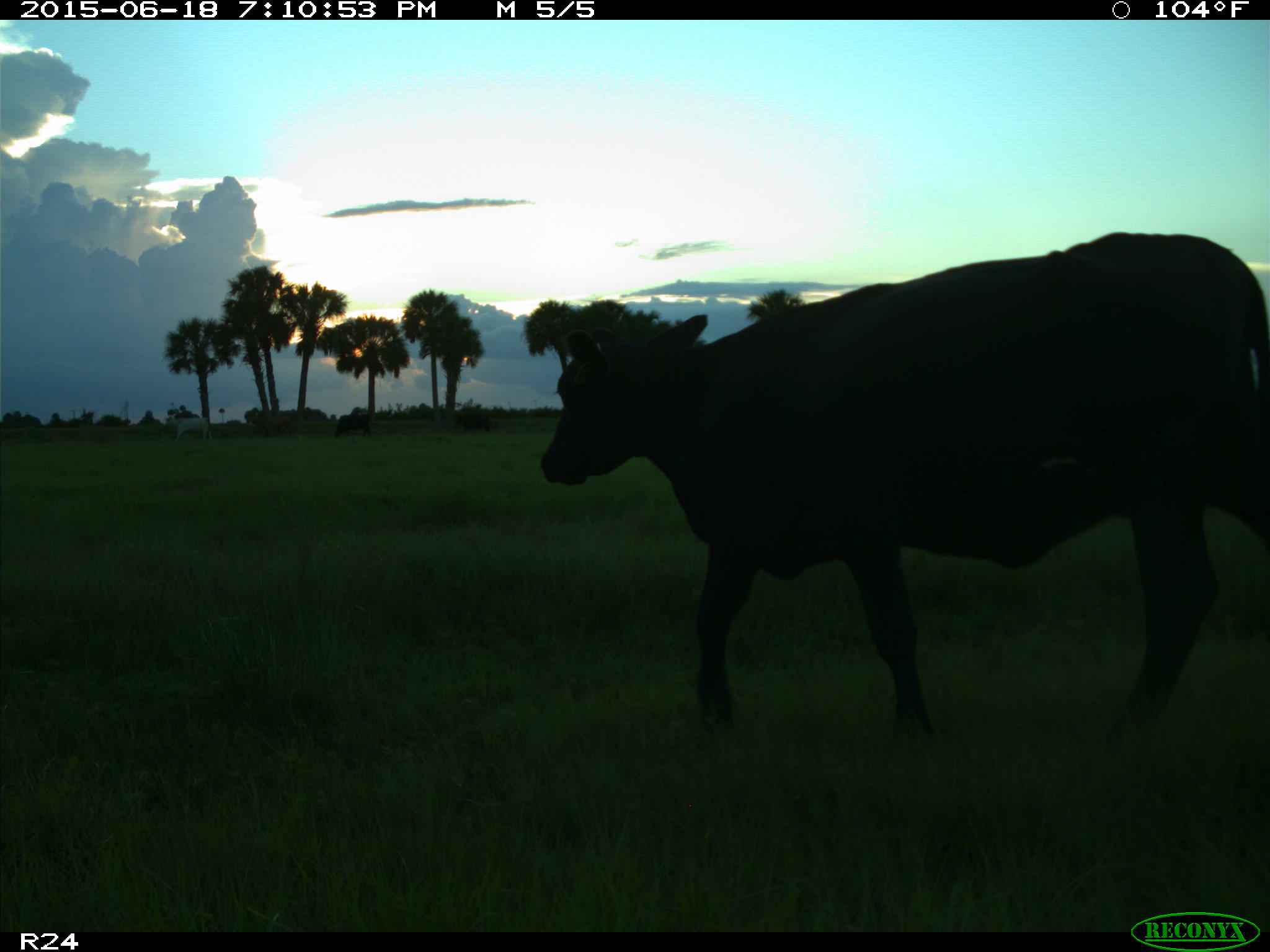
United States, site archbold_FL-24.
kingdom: Animalia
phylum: Chordata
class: Mammalia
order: Artiodactyla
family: Bovidae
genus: Bos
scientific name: Bos taurus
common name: domestic cow